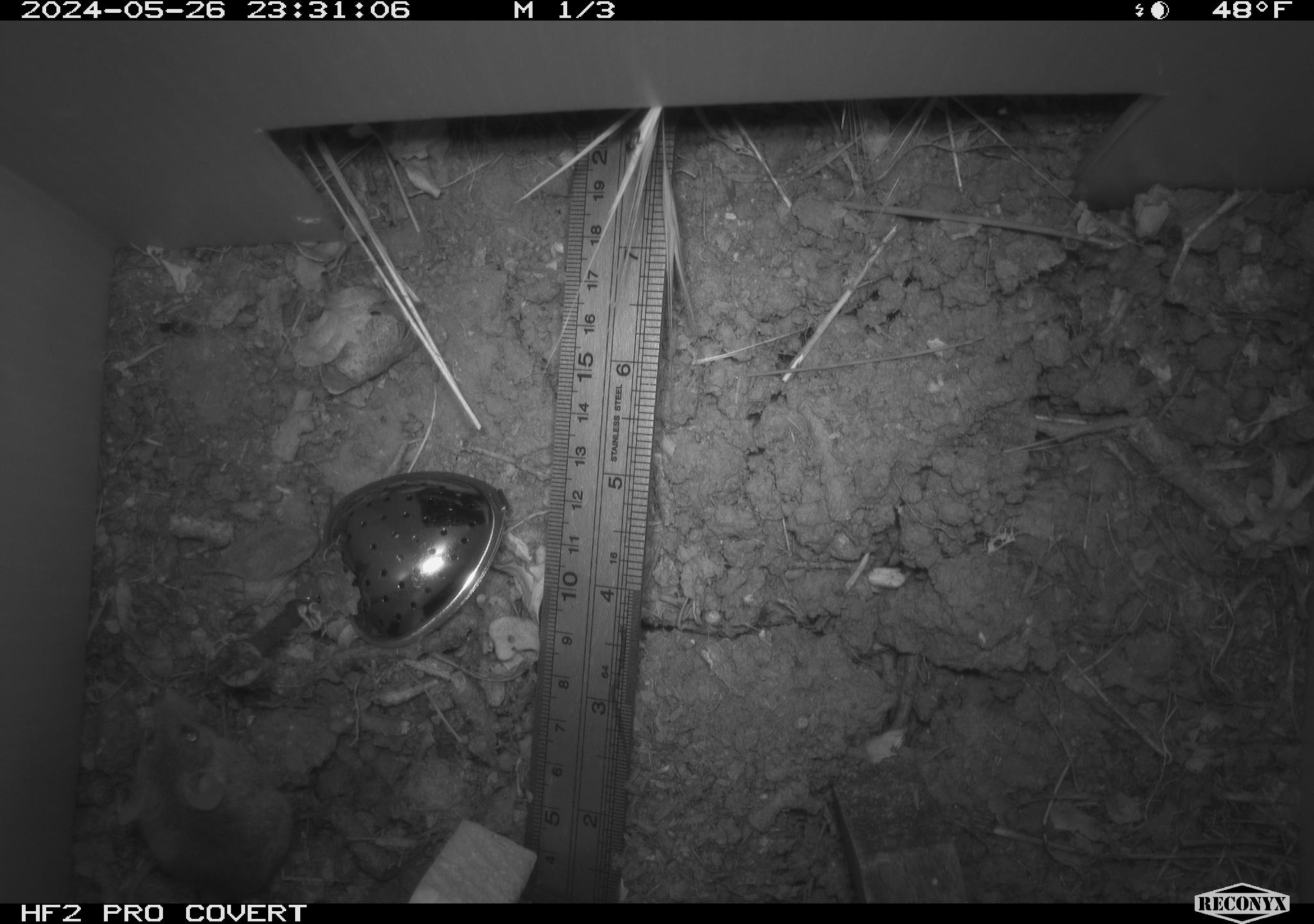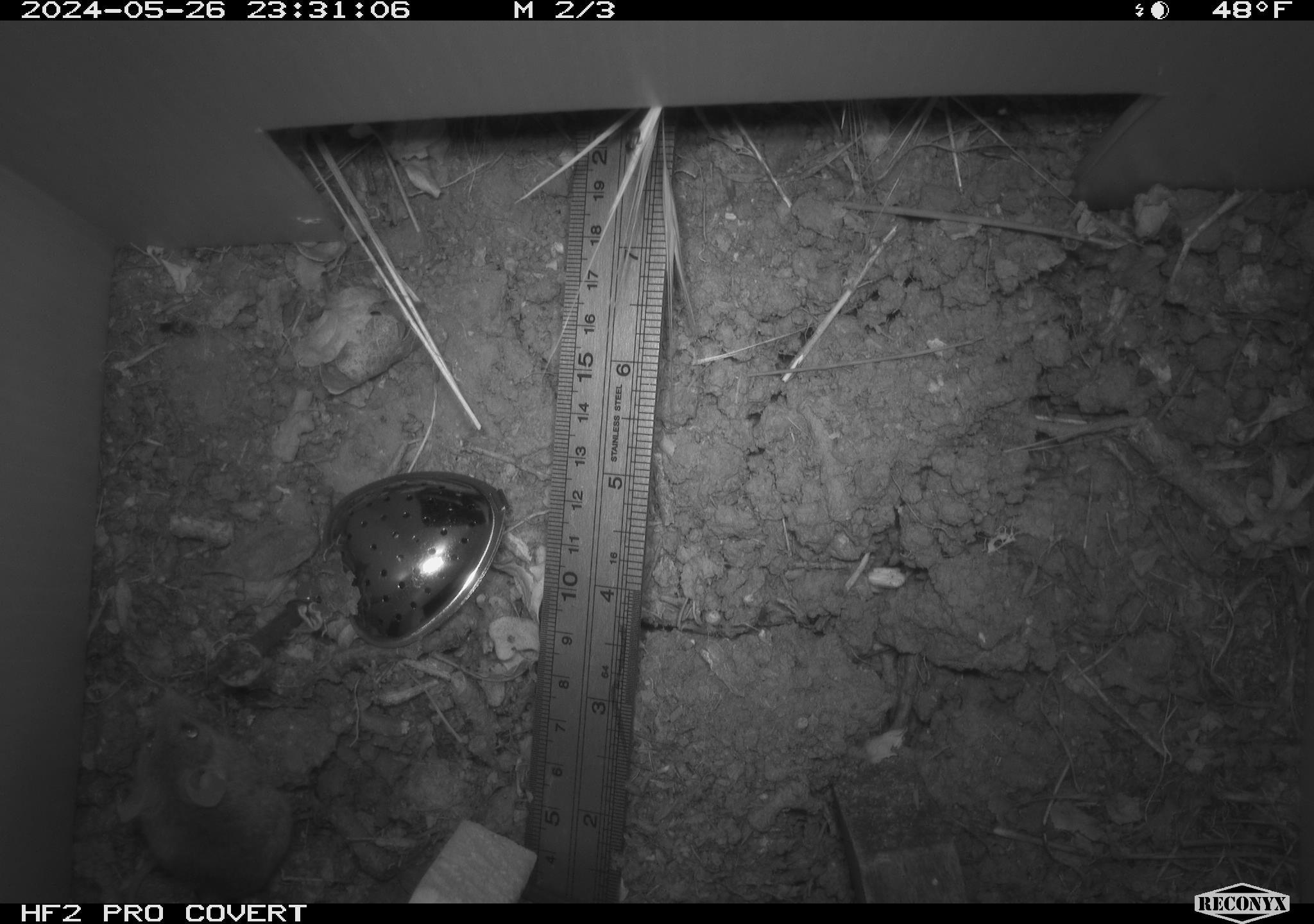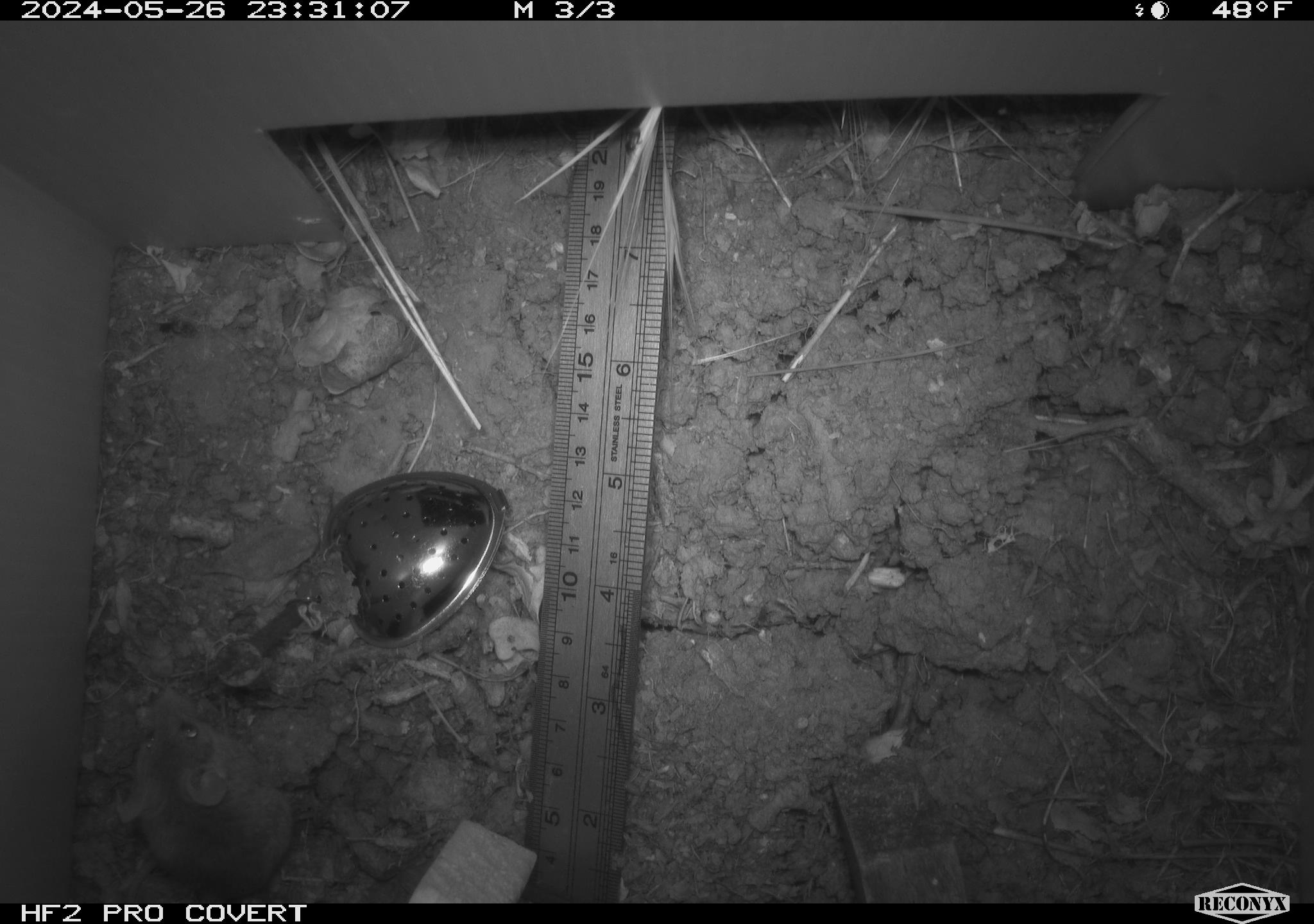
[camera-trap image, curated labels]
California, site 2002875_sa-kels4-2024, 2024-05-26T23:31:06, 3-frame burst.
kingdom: Animalia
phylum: Chordata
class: Mammalia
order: Rodentia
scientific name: Rodentia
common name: rodent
Rodent (Rodentia).